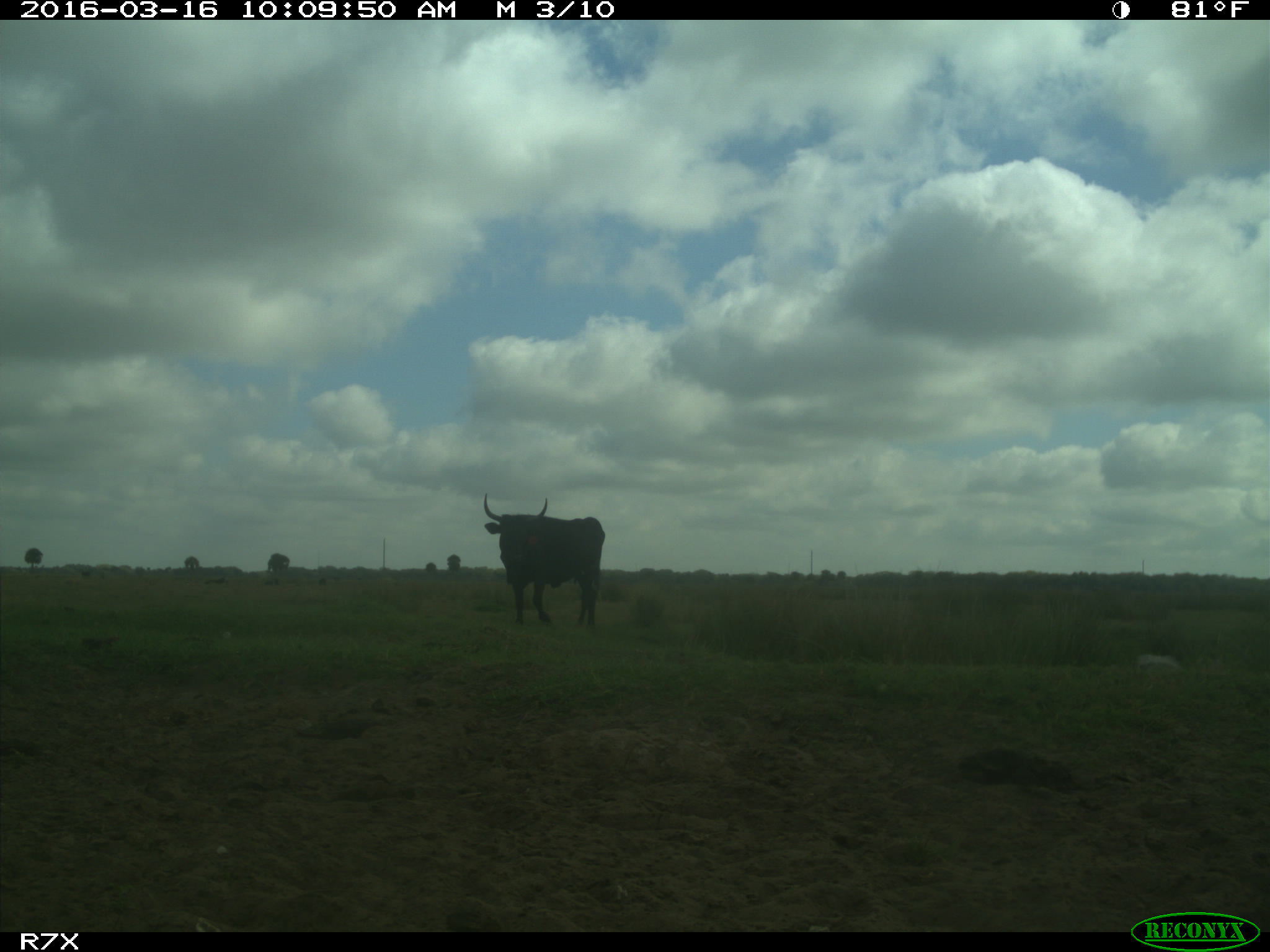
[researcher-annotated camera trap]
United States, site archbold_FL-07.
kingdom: Animalia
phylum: Chordata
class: Mammalia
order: Artiodactyla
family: Bovidae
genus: Bos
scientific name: Bos taurus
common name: domestic cow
Bos taurus (domestic cow).